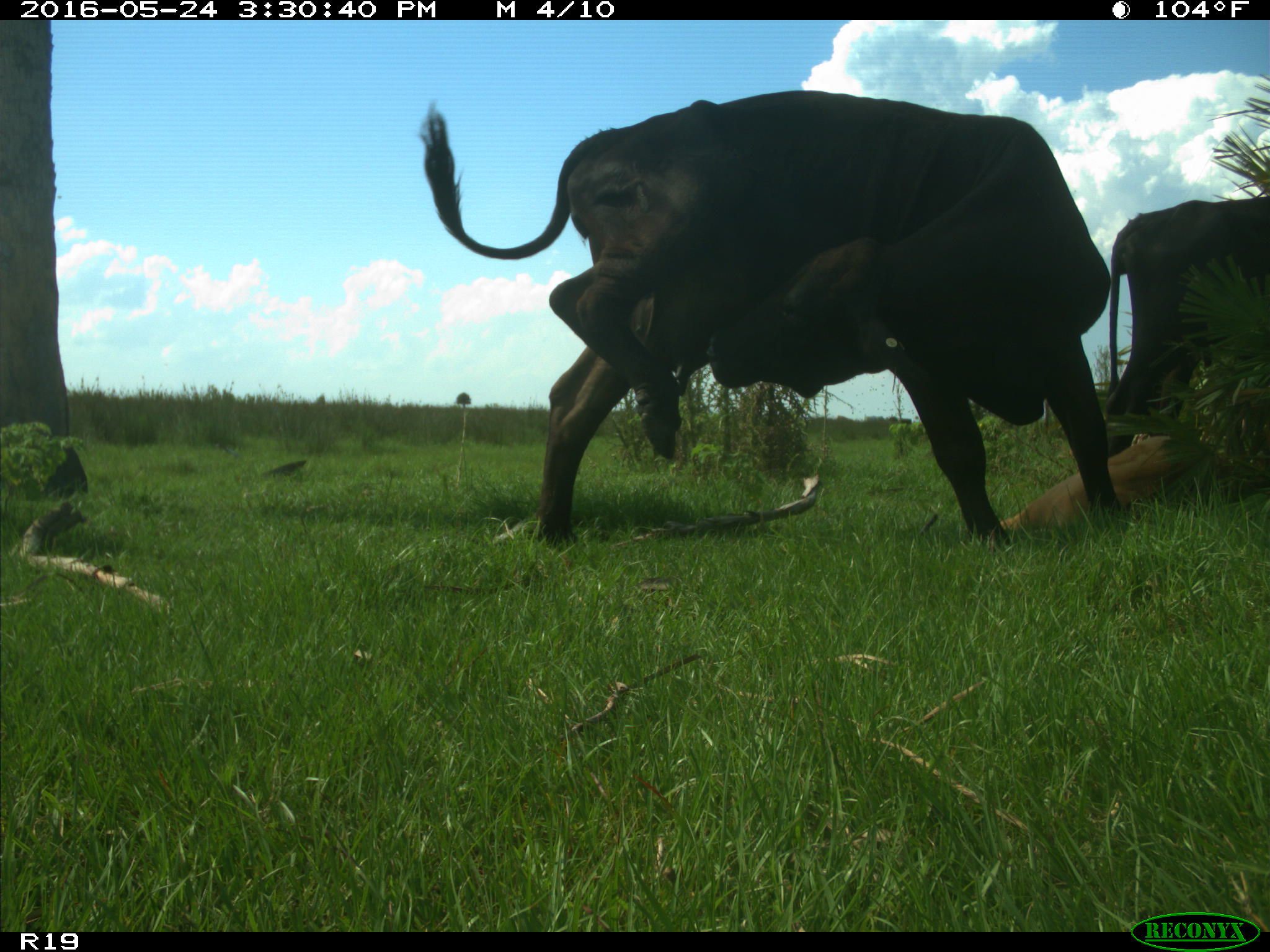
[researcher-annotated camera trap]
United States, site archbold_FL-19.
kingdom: Animalia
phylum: Chordata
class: Mammalia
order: Artiodactyla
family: Bovidae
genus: Bos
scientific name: Bos taurus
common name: domestic cow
Bos taurus (domestic cow).